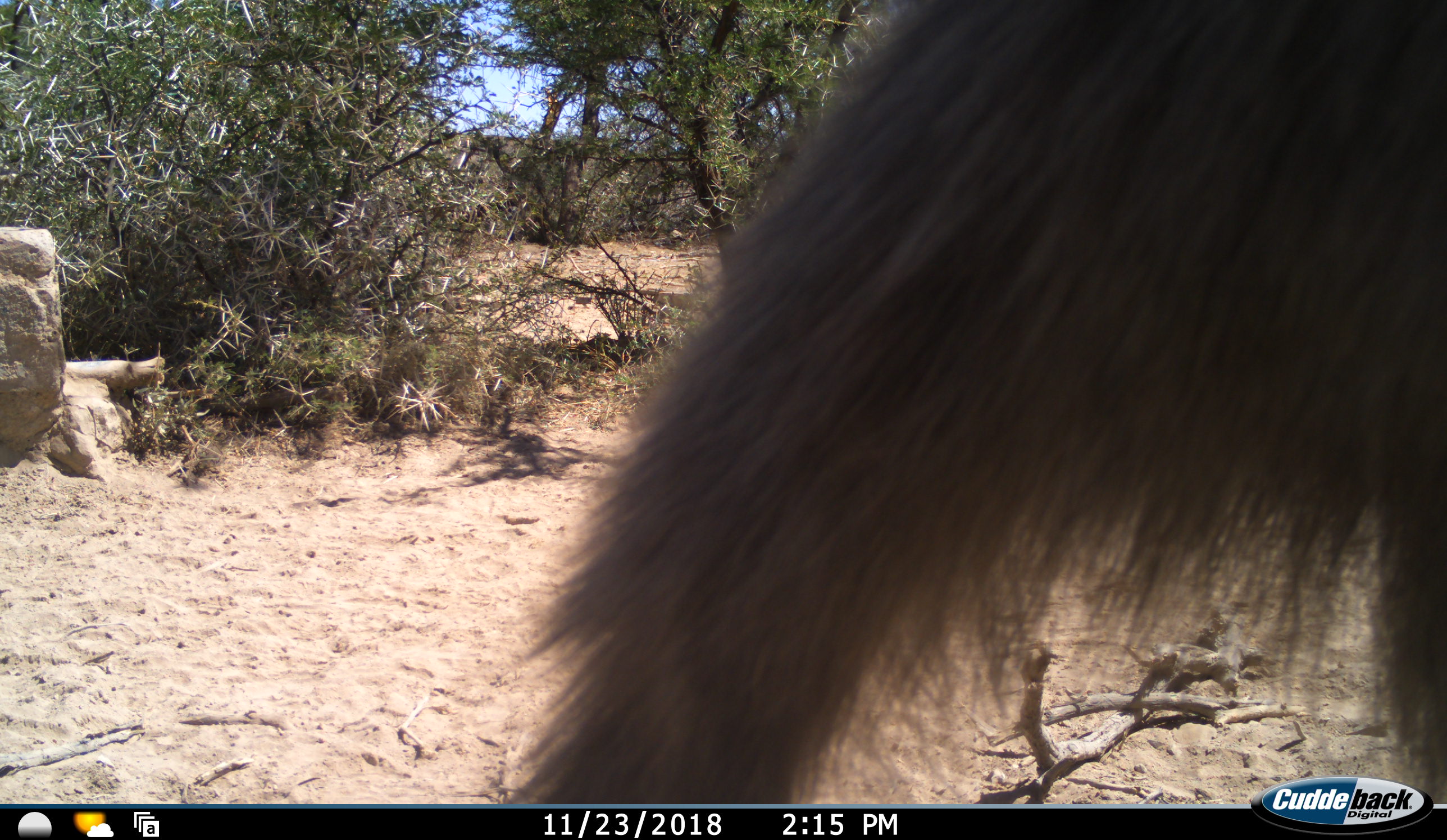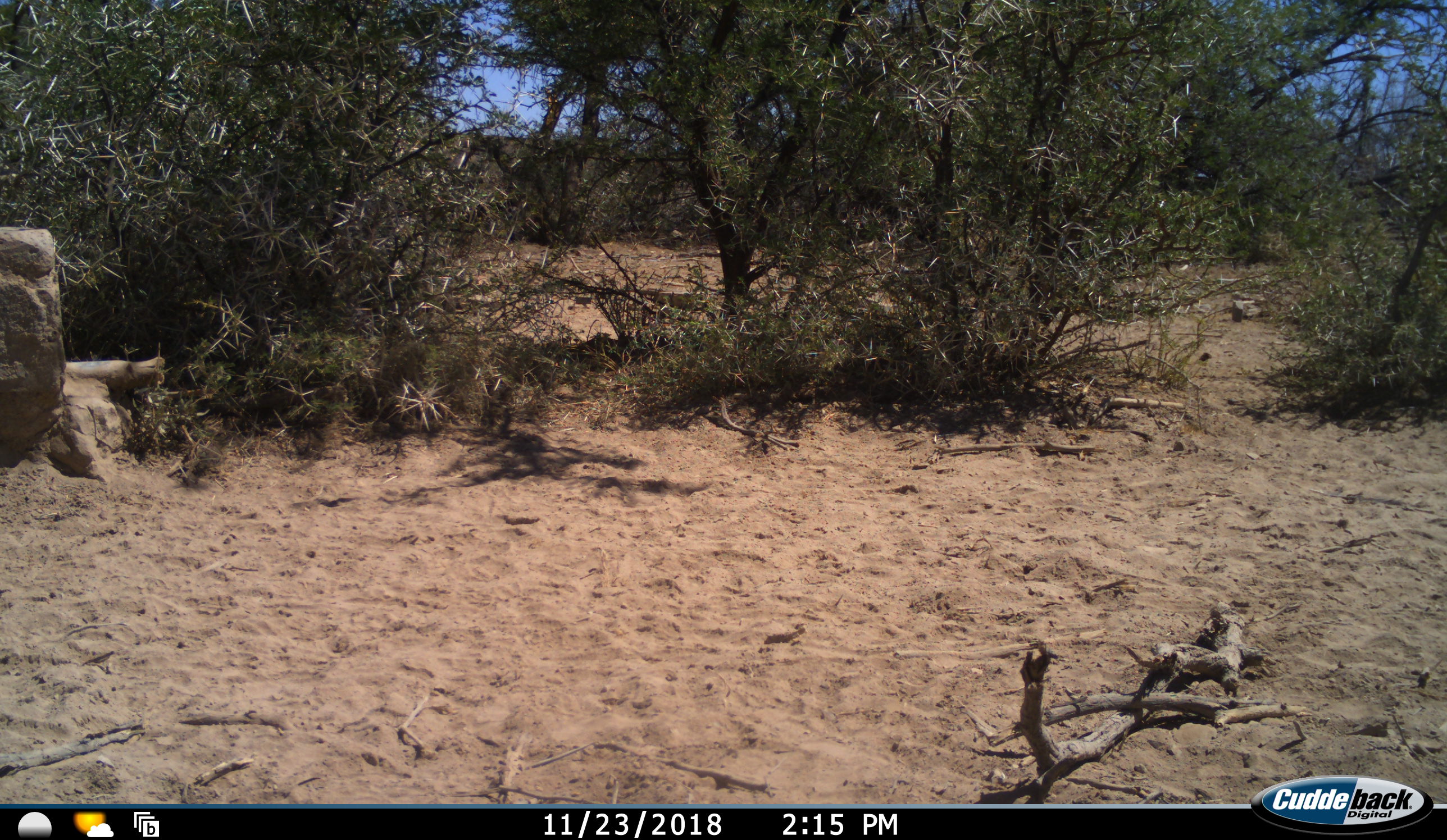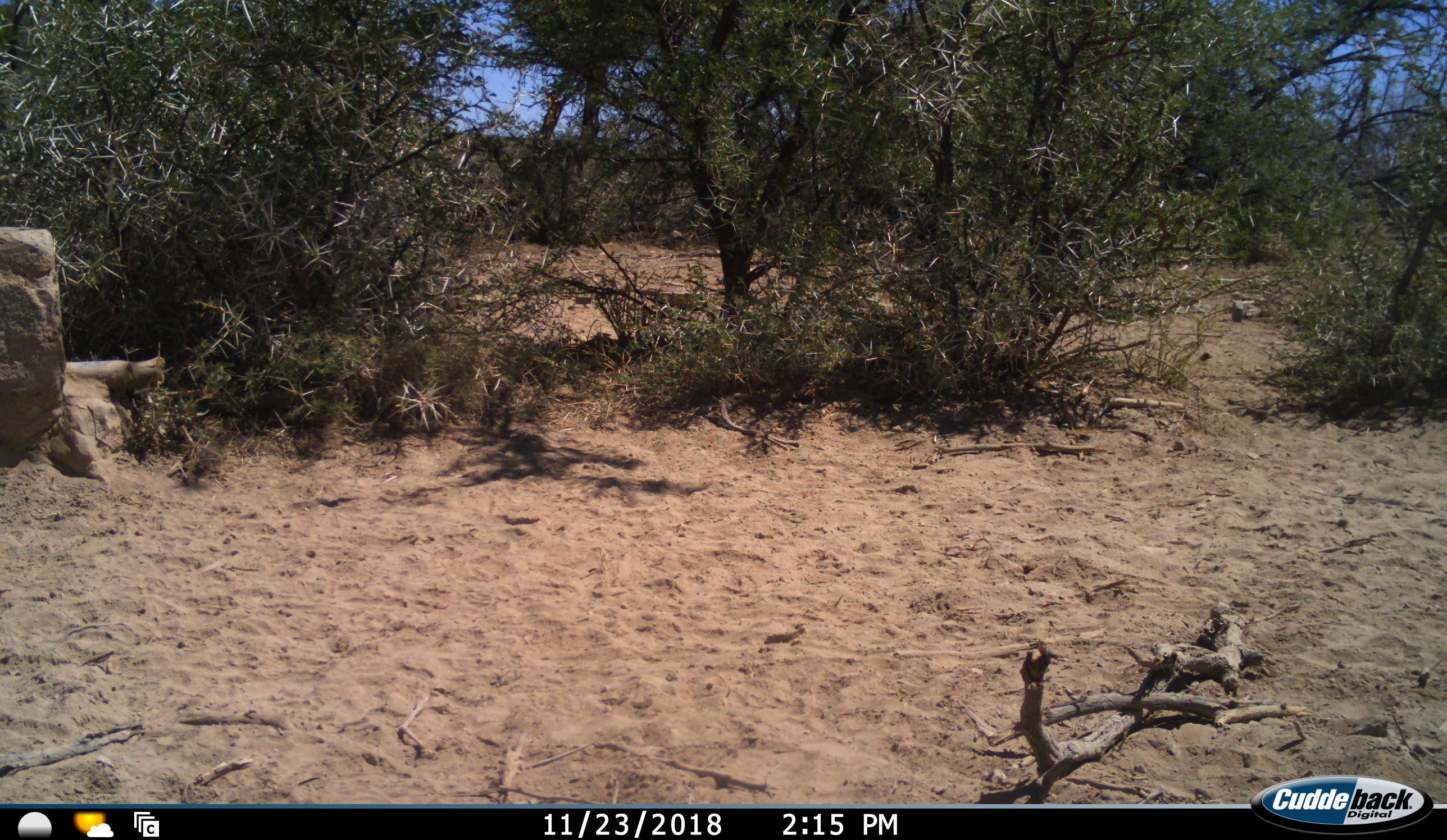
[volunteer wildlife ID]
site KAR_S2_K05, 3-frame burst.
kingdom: Animalia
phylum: Chordata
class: Mammalia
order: Primates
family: Cercopithecidae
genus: Papio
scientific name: Papio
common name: baboon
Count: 1.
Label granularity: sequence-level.